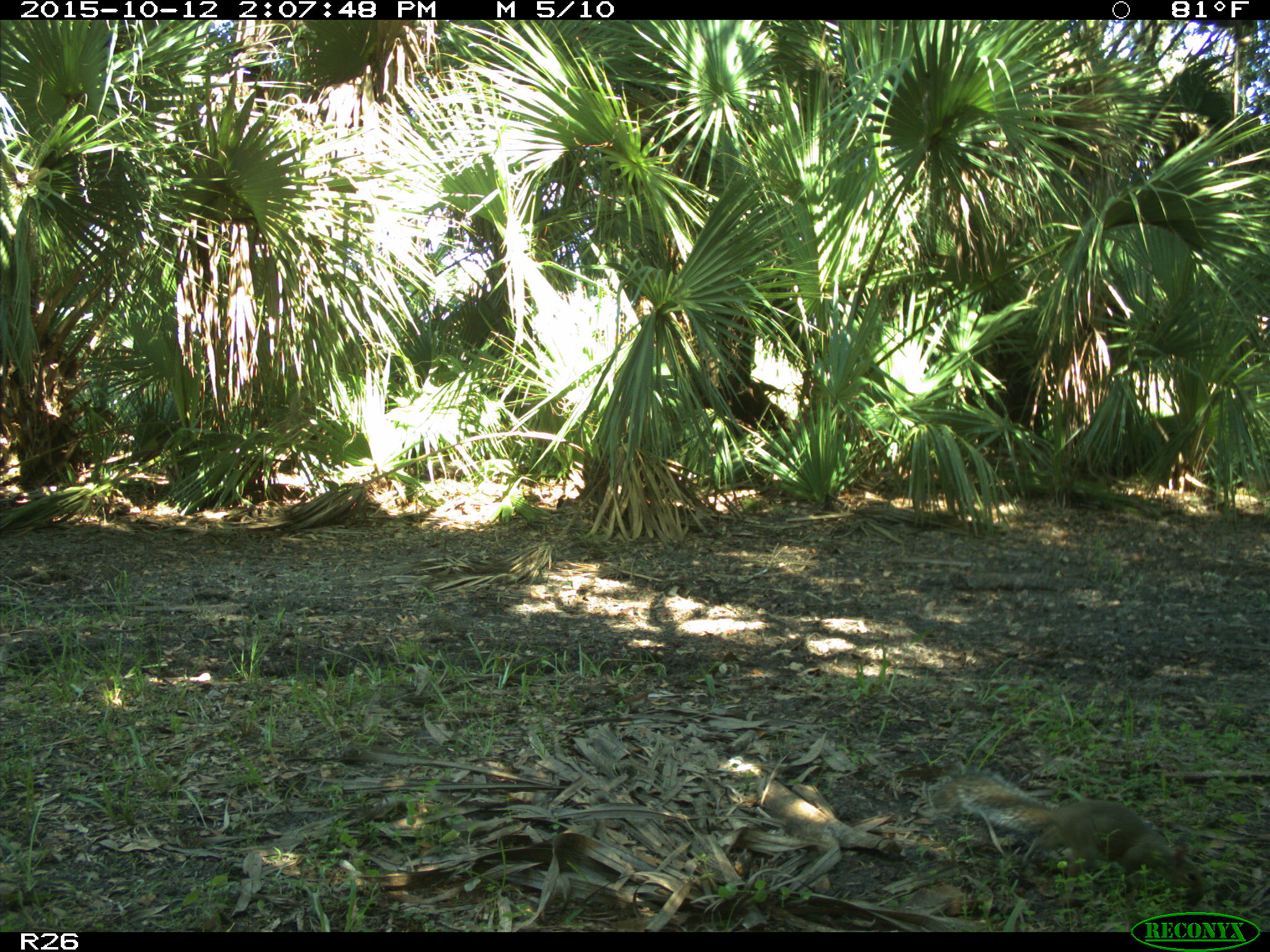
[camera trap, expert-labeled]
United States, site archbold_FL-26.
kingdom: Animalia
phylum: Chordata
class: Mammalia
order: Rodentia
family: Sciuridae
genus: Sciurus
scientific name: Sciurus carolinensis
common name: eastern gray squirrel